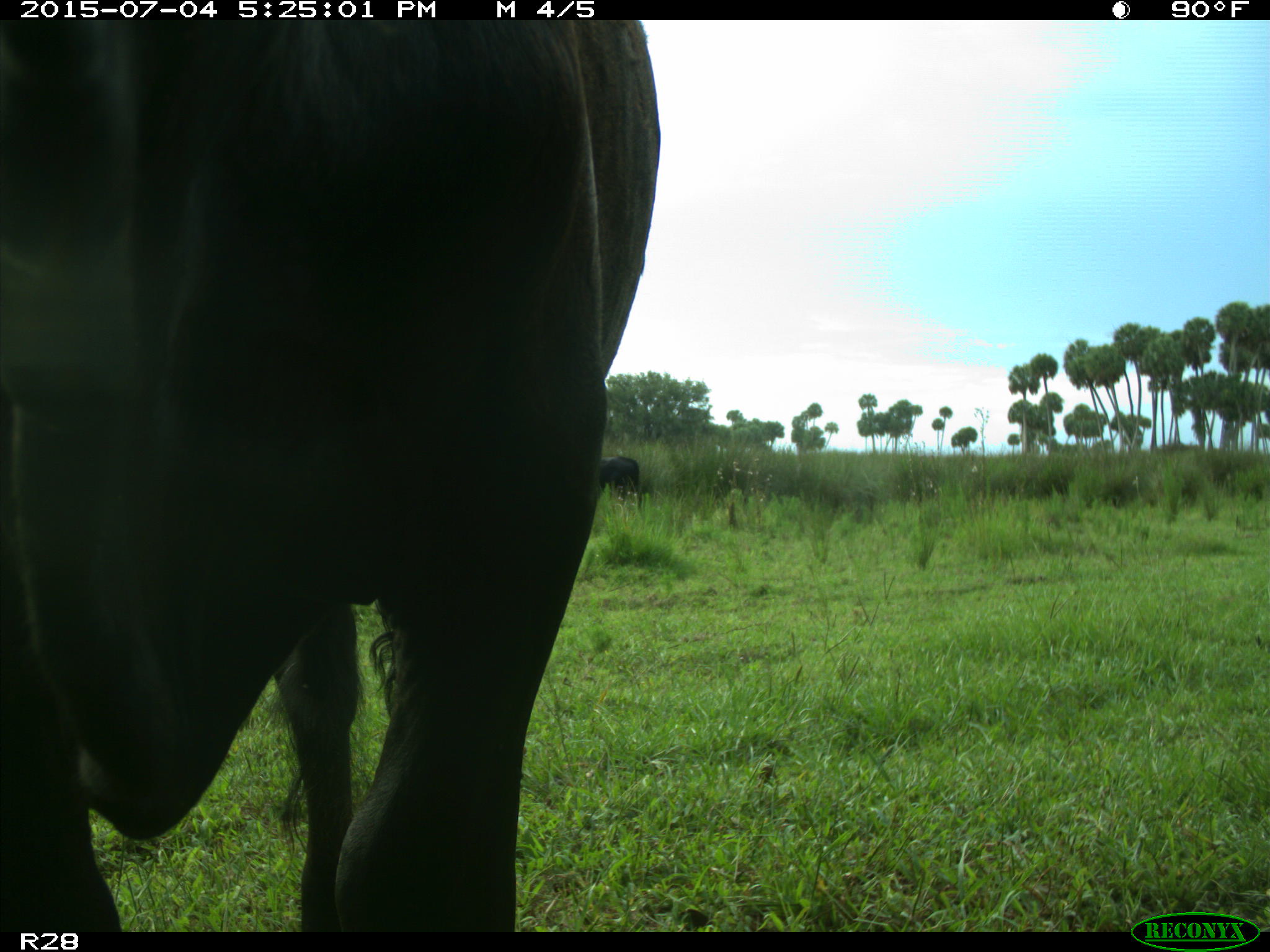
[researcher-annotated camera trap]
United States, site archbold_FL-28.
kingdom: Animalia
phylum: Chordata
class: Mammalia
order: Artiodactyla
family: Bovidae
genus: Bos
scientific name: Bos taurus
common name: domestic cow